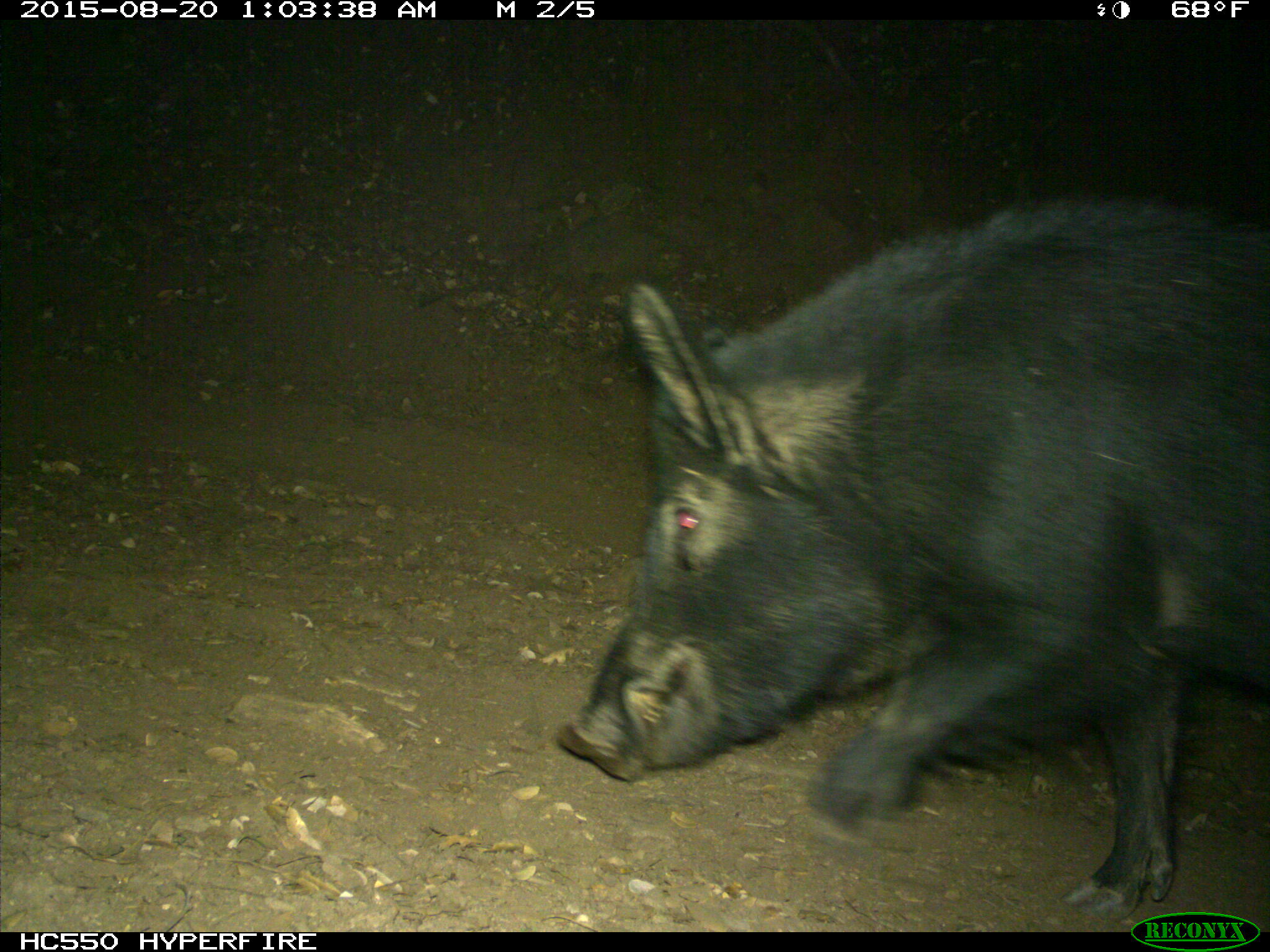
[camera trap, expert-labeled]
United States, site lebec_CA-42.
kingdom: Animalia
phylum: Chordata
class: Mammalia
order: Artiodactyla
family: Suidae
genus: Sus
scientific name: Sus scrofa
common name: wild boar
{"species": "Sus scrofa (wild boar)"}